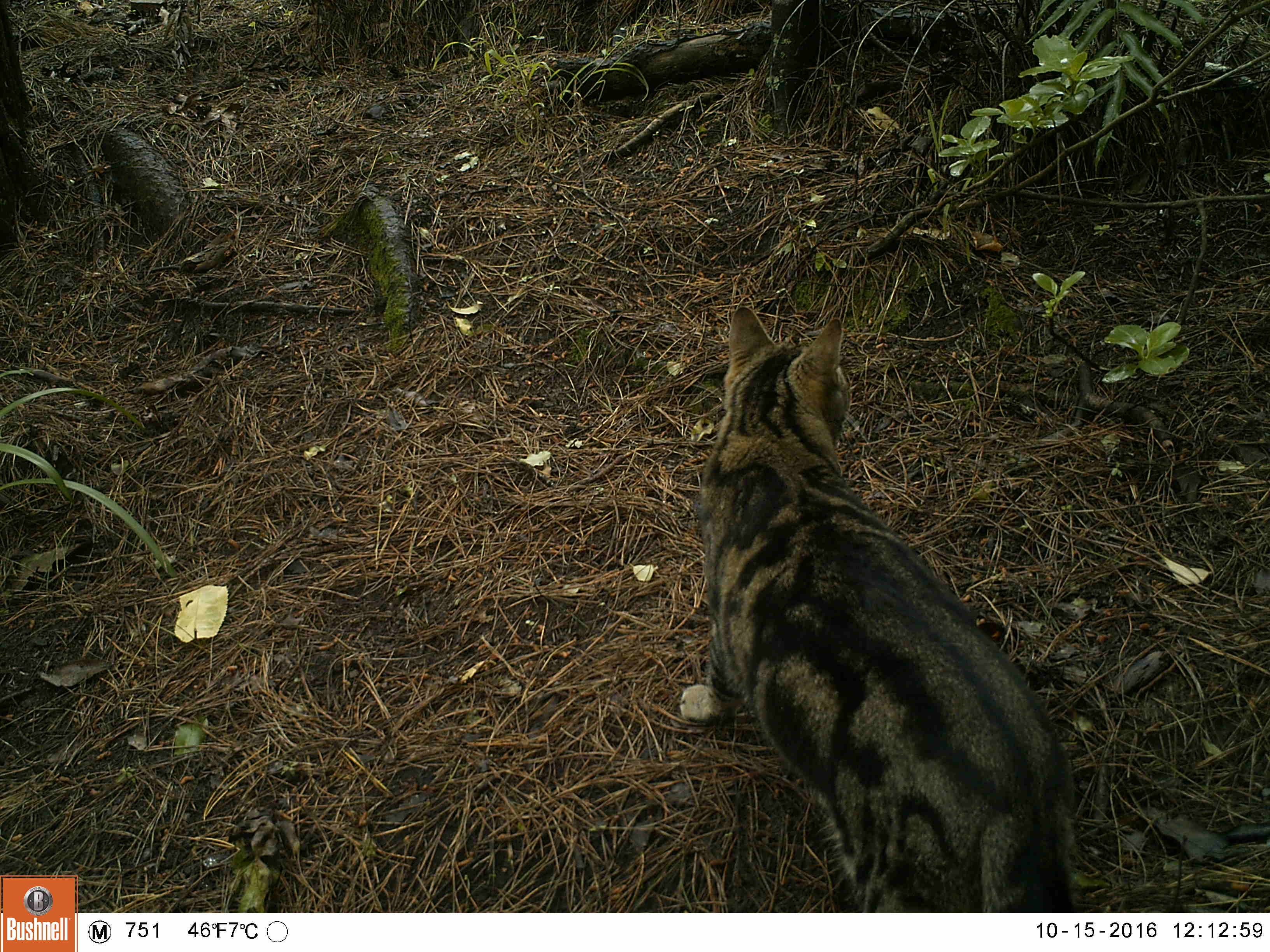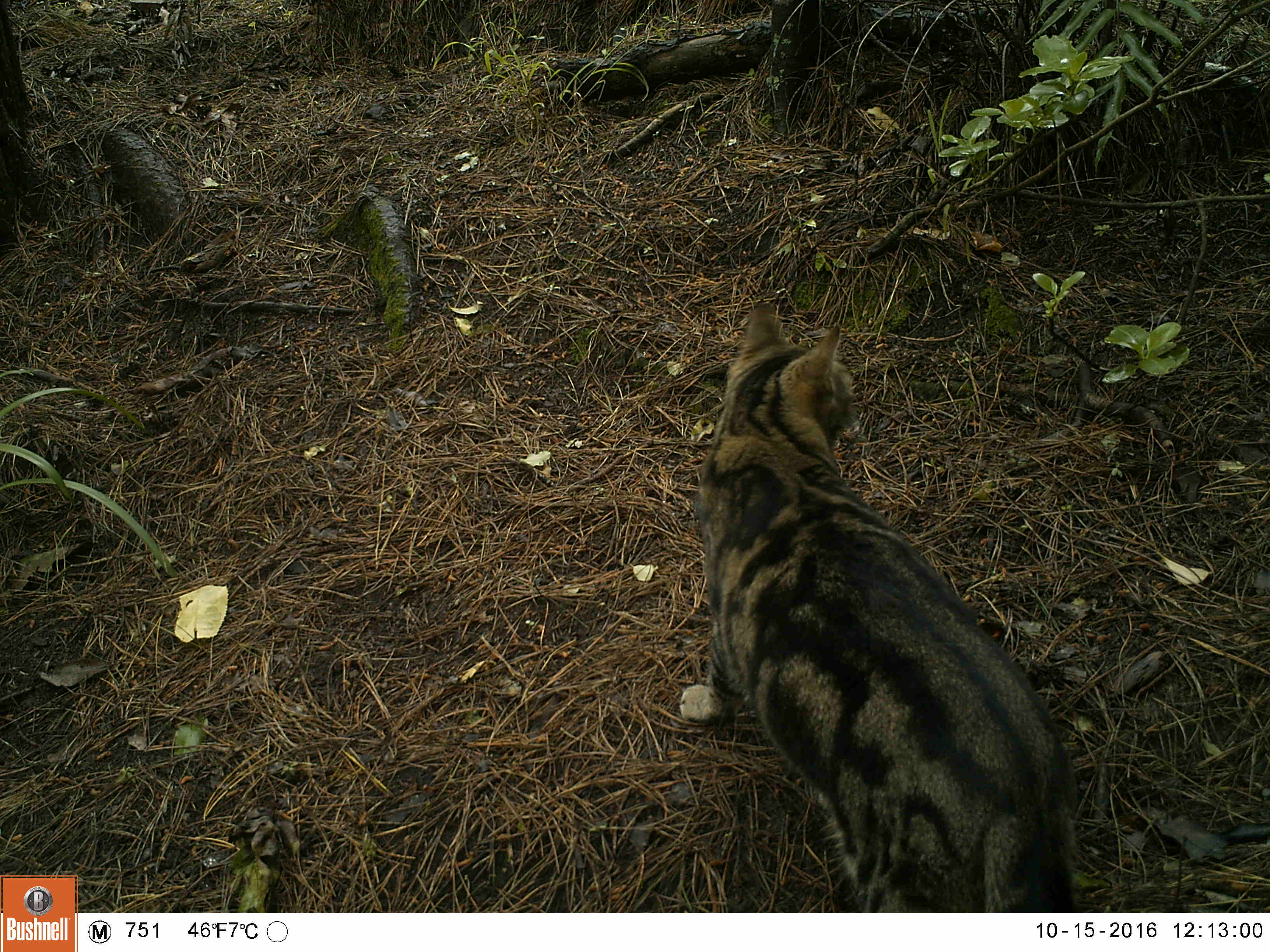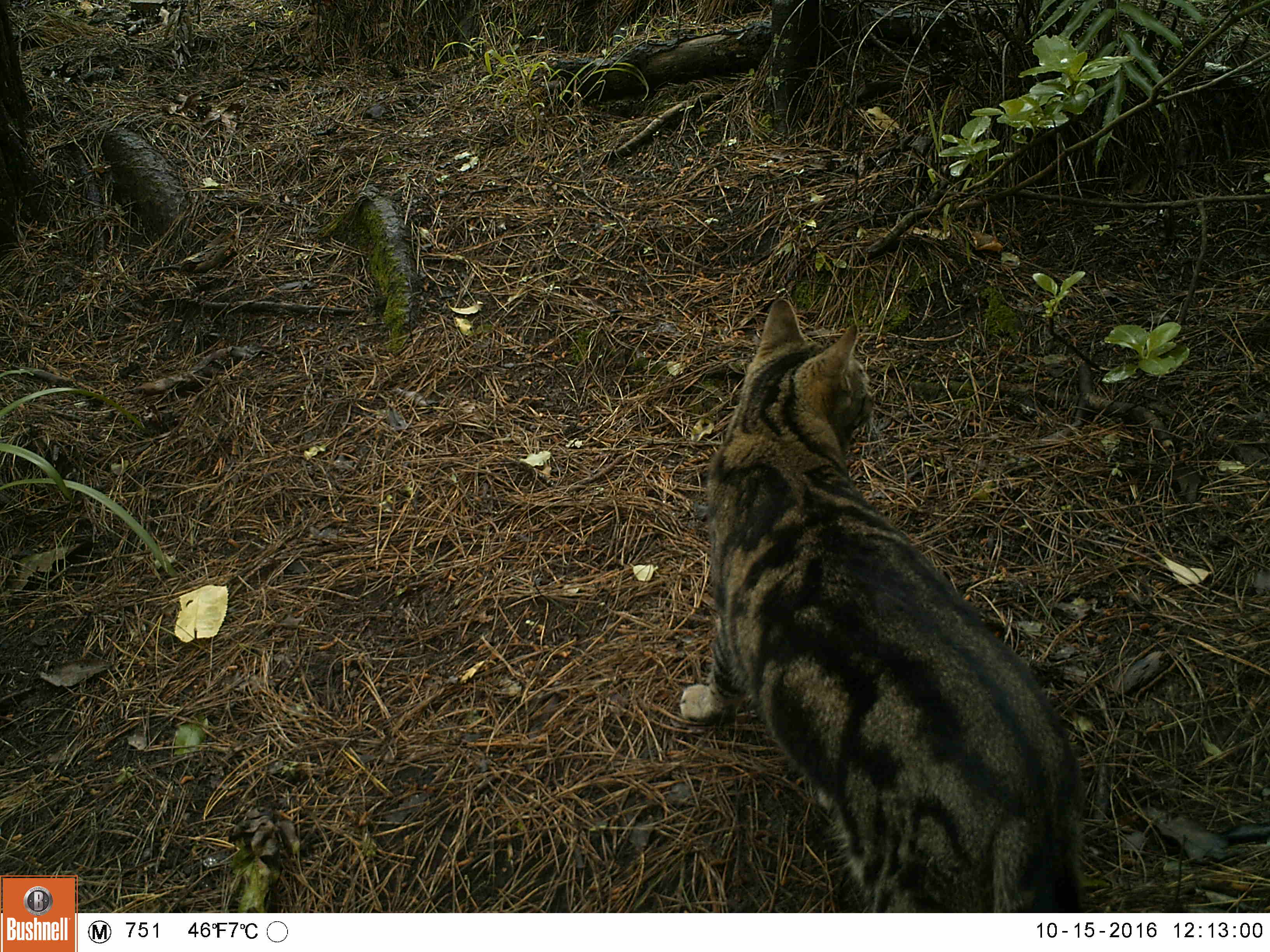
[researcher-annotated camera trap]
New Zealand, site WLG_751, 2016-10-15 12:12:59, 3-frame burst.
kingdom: Animalia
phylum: Chordata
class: Mammalia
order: Carnivora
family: Felidae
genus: Felis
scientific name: Felis catus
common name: domestic cat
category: cat